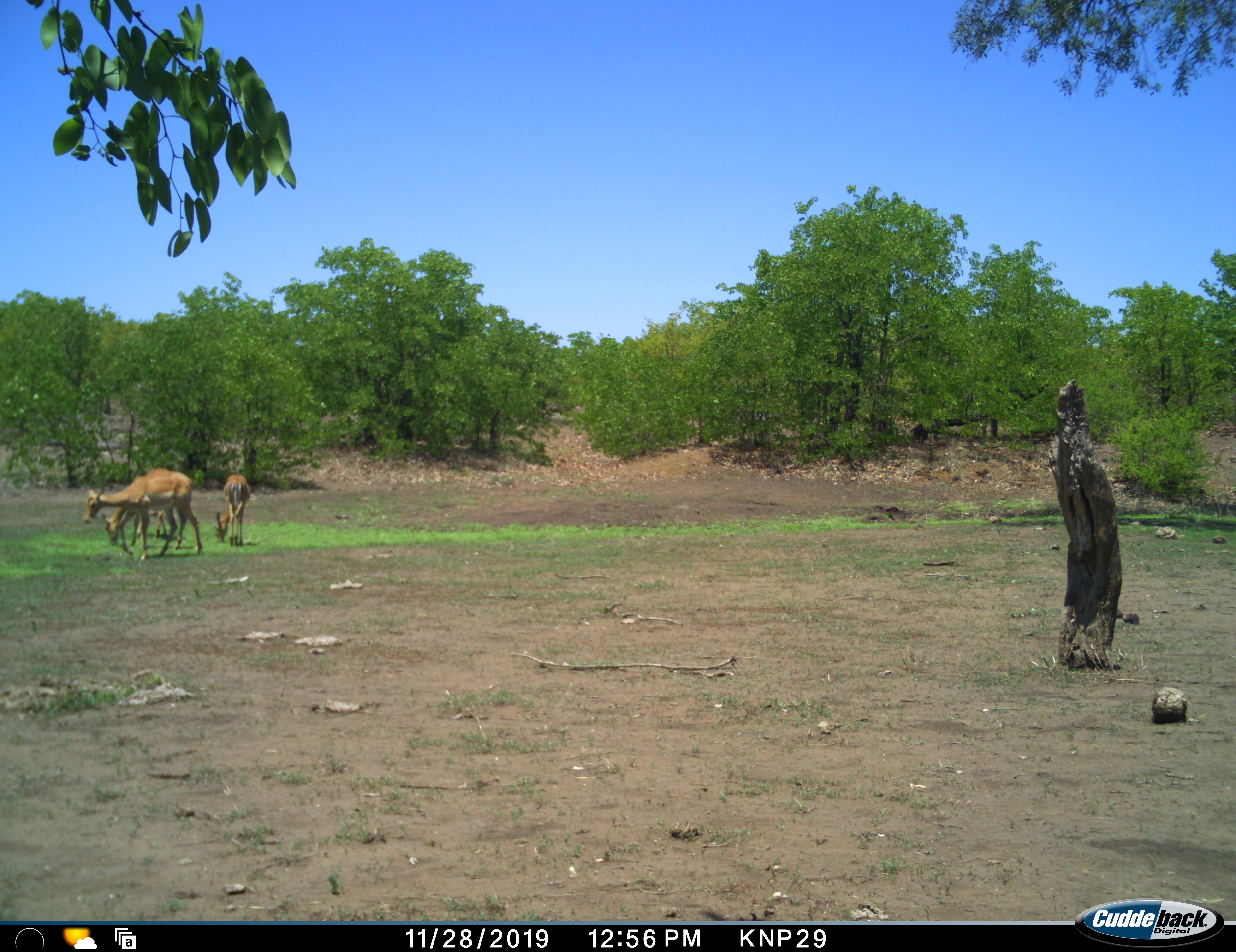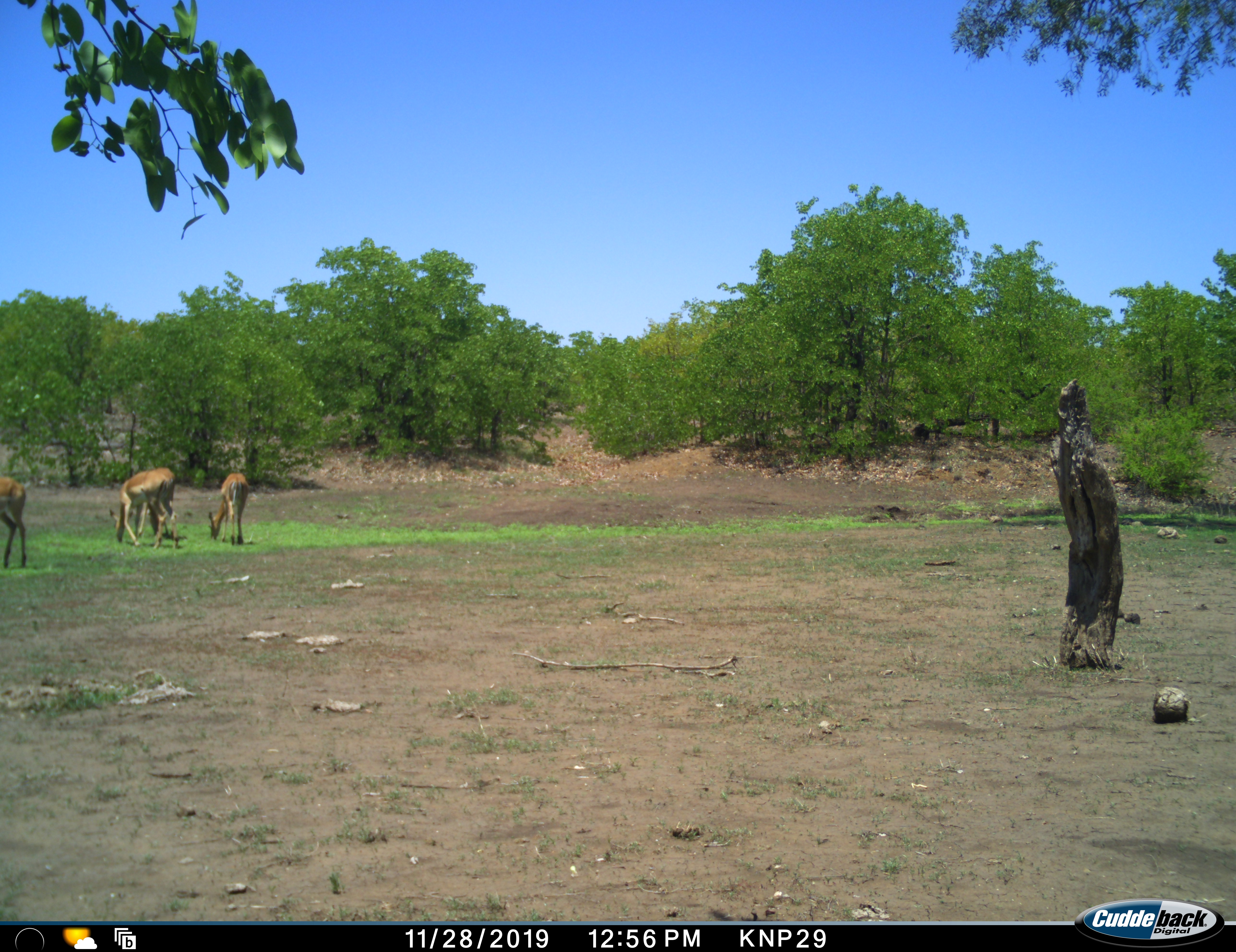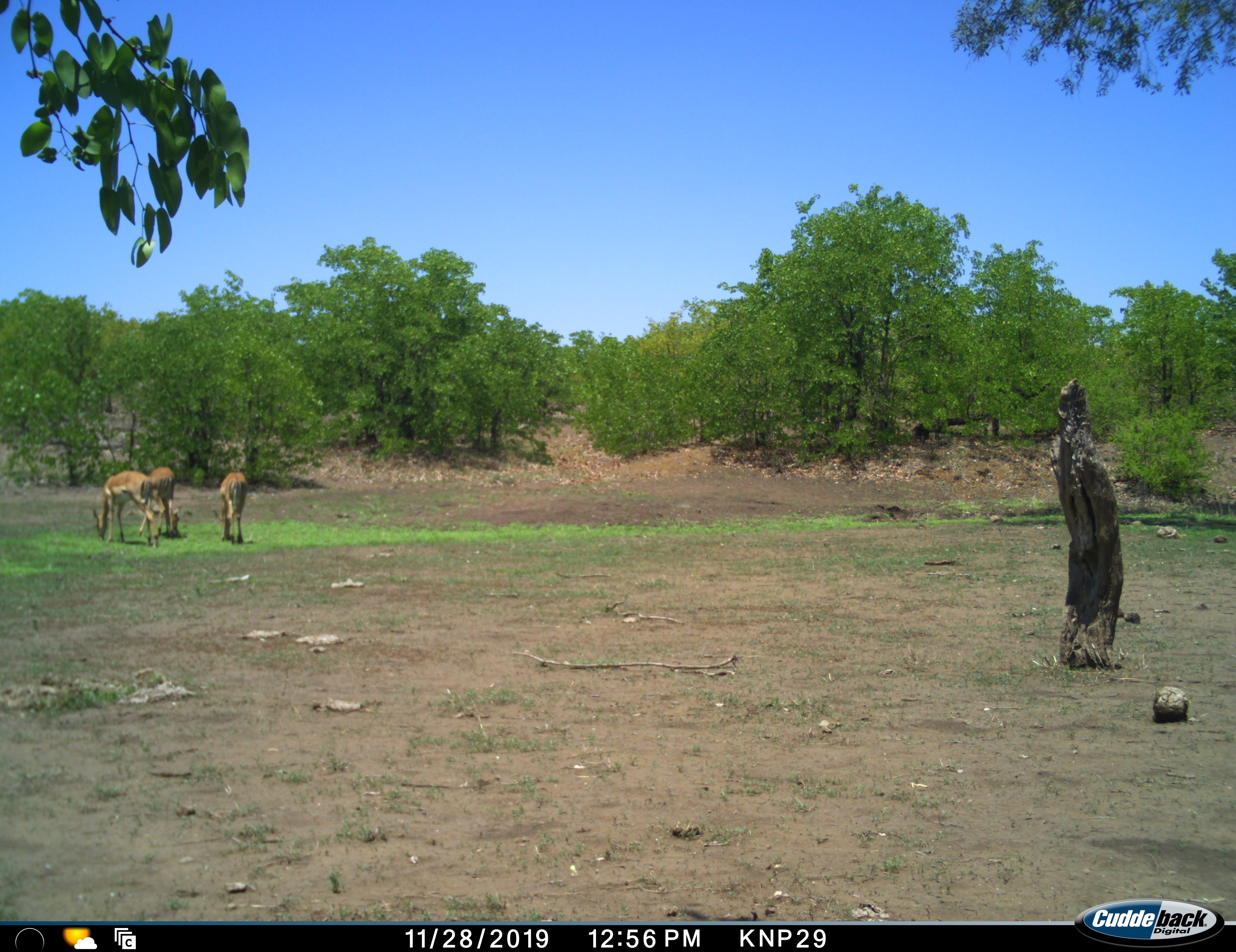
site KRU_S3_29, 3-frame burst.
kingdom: Animalia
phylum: Chordata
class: Mammalia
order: Artiodactyla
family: Bovidae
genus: Aepyceros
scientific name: Aepyceros melampus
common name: impala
Impala (Aepyceros melampus), count 4. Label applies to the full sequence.